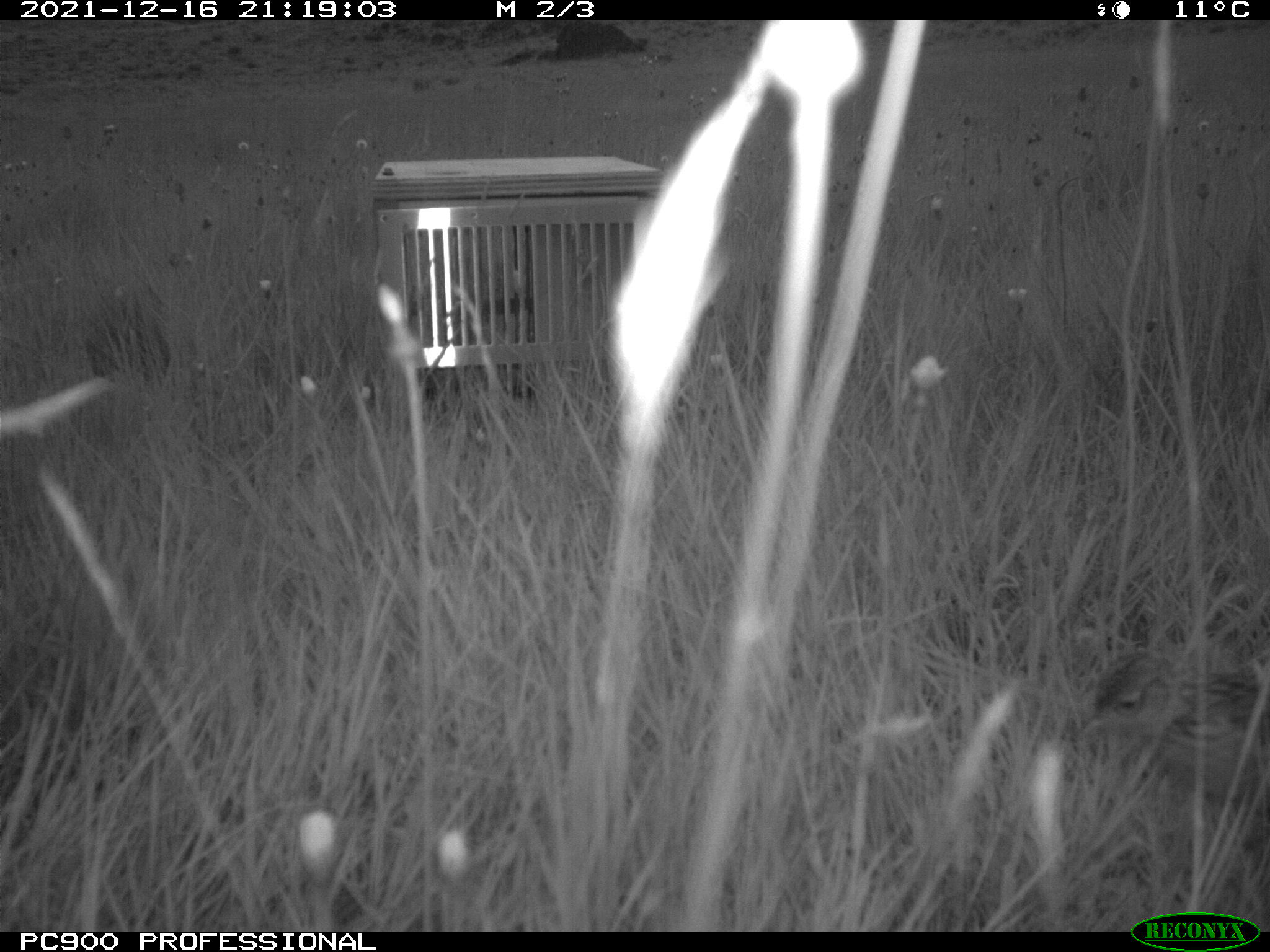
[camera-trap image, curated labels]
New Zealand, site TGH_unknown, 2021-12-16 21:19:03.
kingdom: Animalia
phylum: Chordata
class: Aves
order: Passeriformes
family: Motacillidae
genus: Anthus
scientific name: Anthus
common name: pipit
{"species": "pipit (Anthus)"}